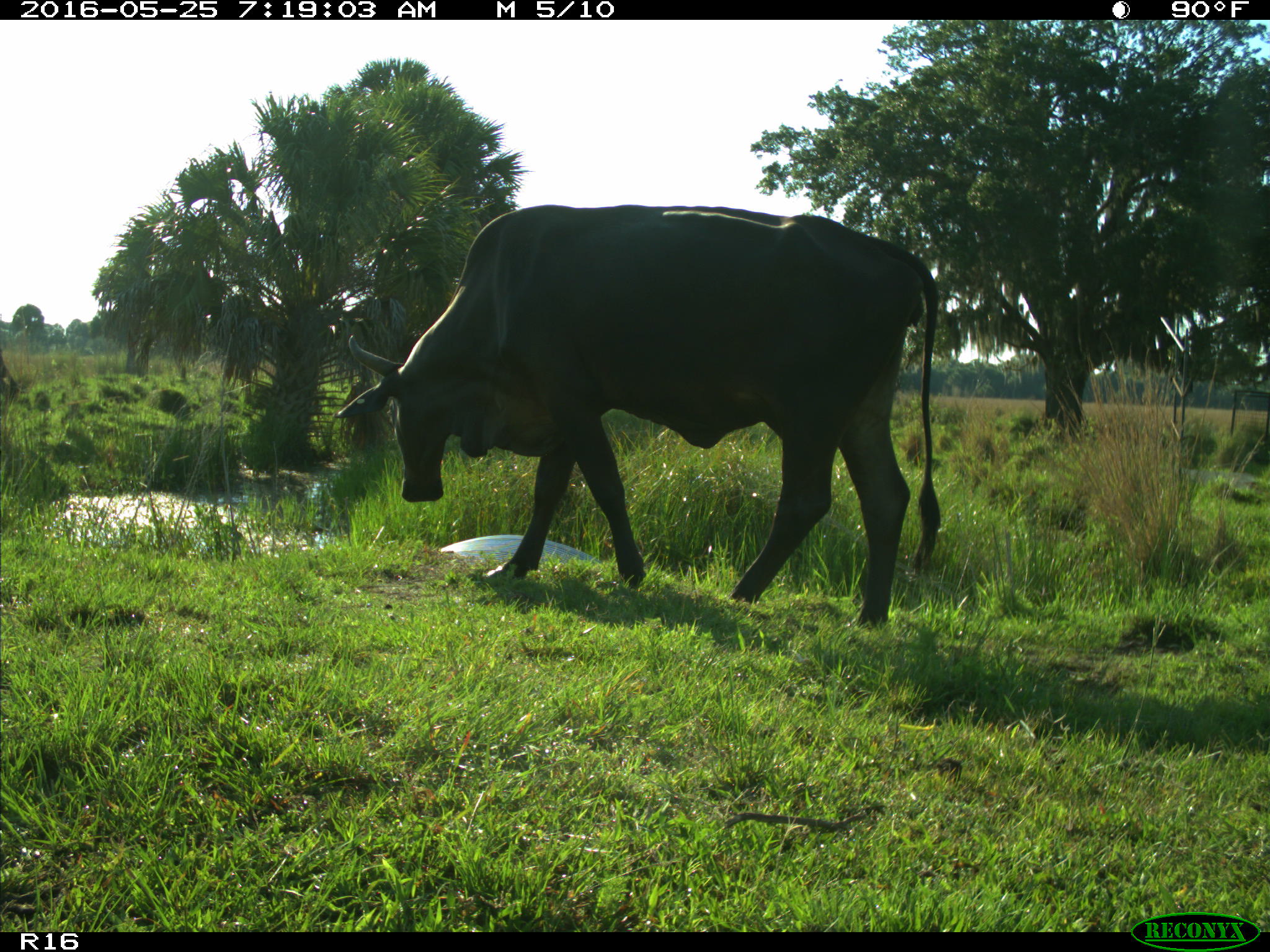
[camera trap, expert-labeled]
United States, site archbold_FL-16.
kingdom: Animalia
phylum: Chordata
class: Mammalia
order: Artiodactyla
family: Bovidae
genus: Bos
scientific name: Bos taurus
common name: domestic cow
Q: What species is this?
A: Bos taurus (domestic cow).